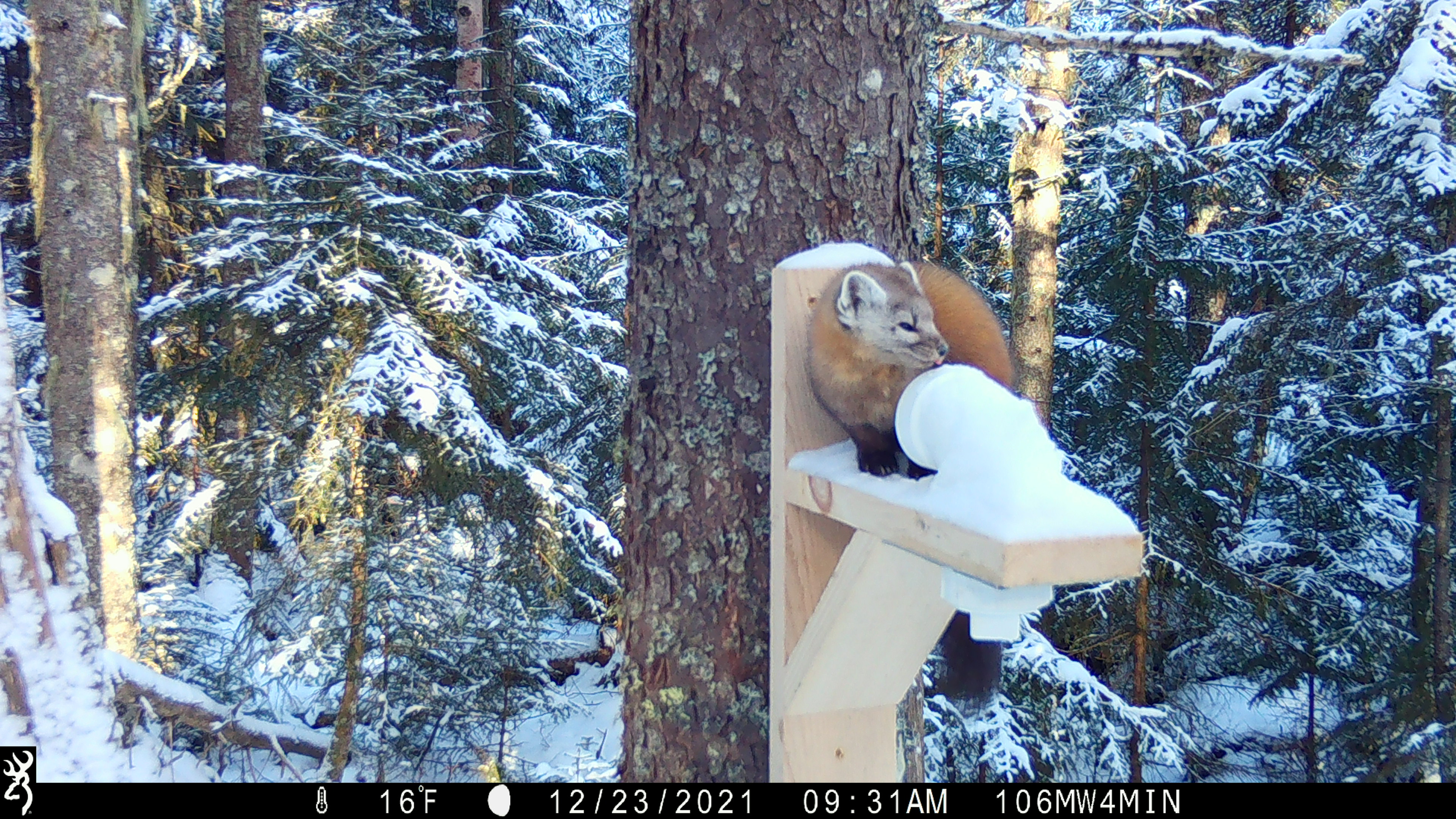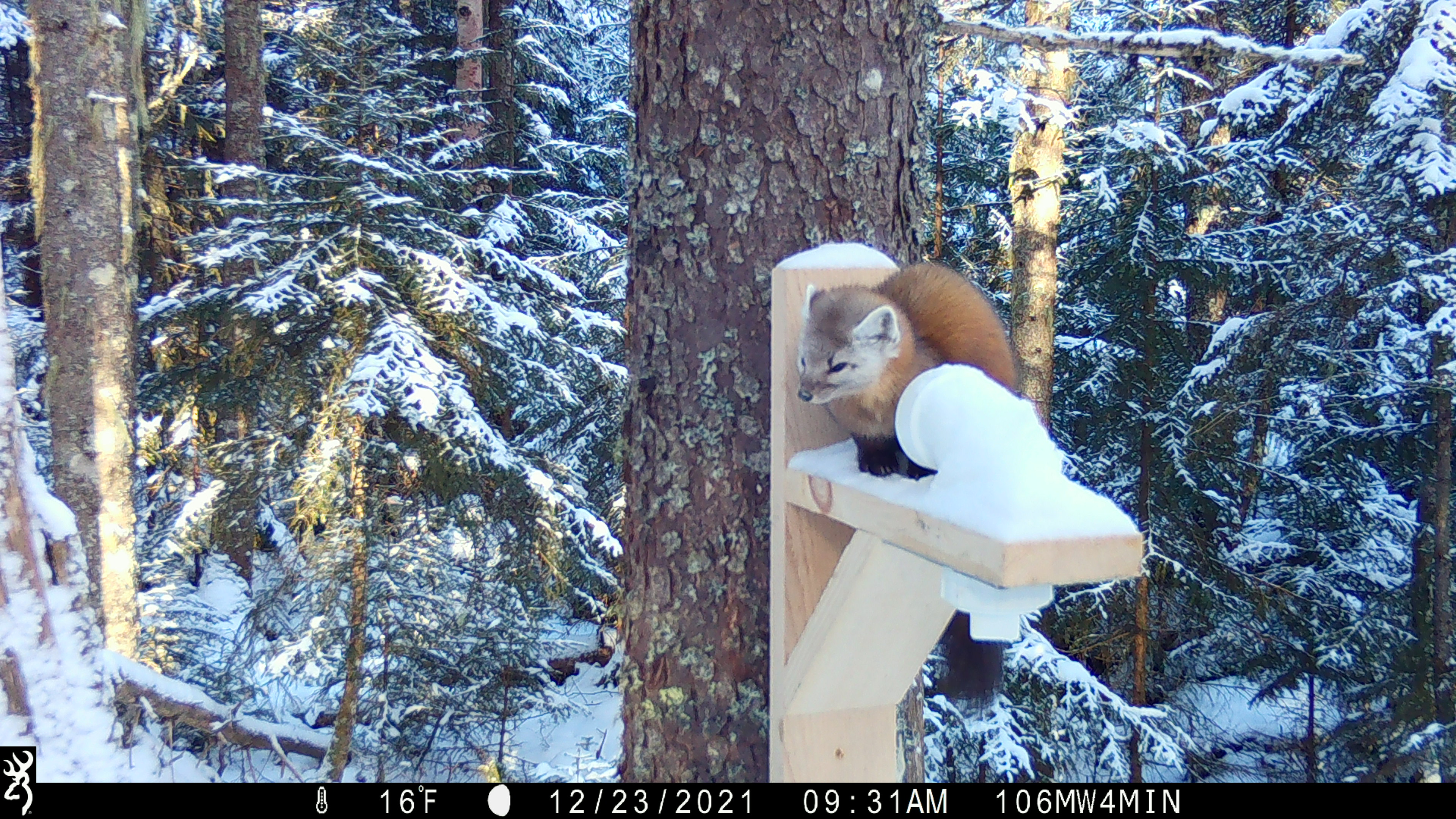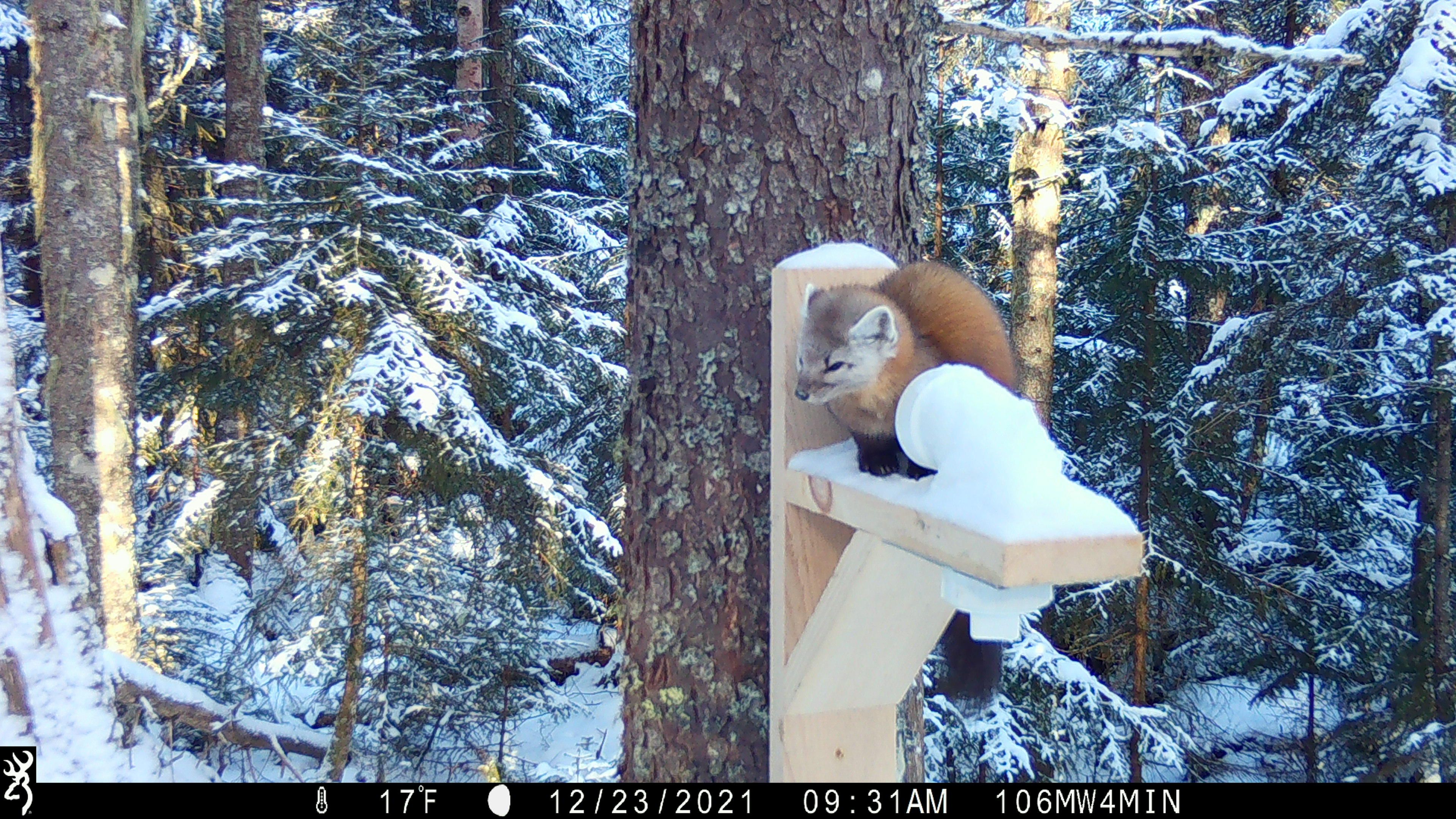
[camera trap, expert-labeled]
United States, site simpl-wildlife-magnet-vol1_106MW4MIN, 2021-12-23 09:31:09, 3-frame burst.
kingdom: Animalia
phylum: Chordata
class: Mammalia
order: Carnivora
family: Mustelidae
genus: Martes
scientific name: Martes americana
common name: american marten